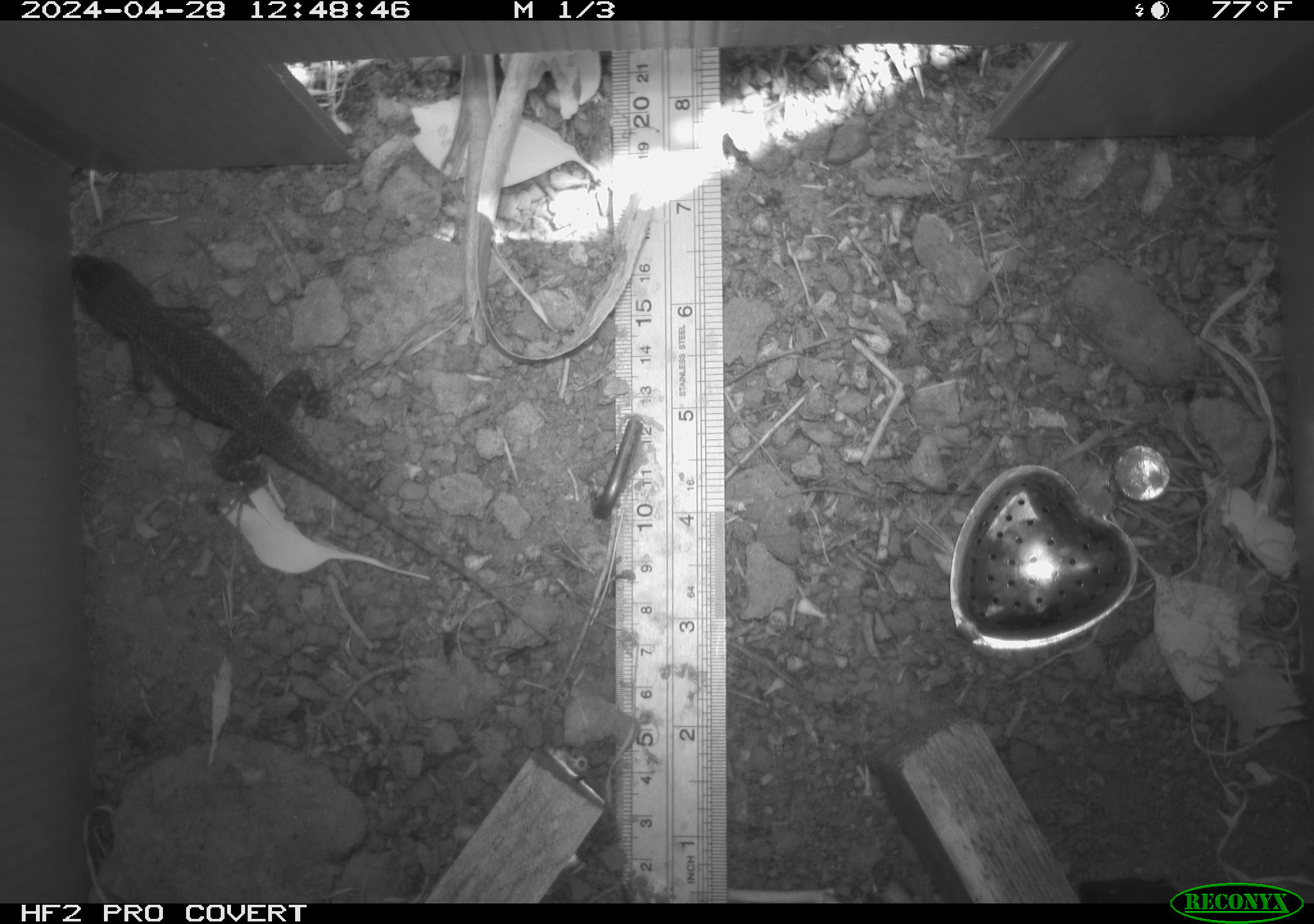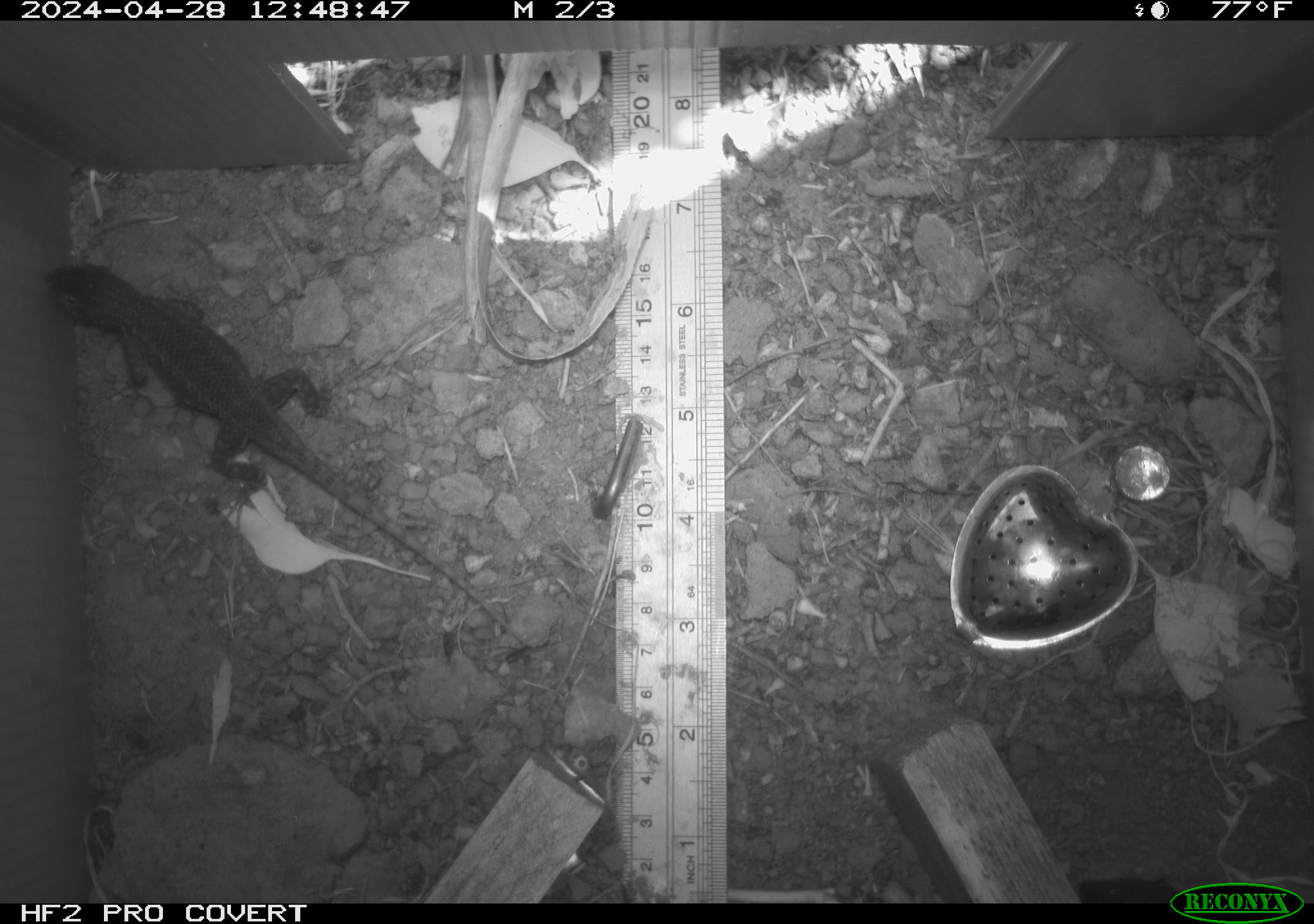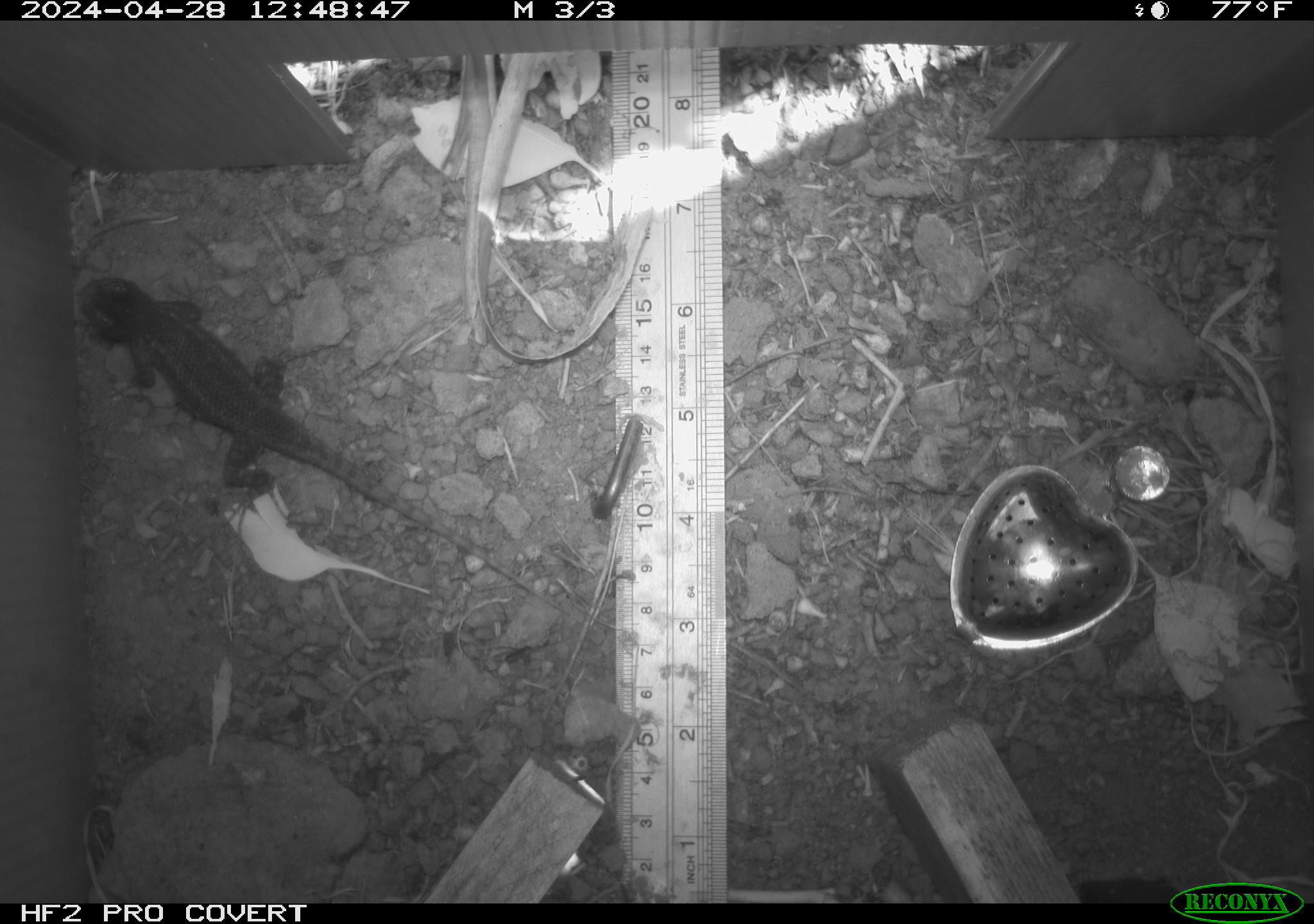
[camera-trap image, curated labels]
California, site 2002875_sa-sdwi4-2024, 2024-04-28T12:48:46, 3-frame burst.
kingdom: Animalia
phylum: Chordata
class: Reptilia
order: Squamata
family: Phrynosomatidae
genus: Sceloporus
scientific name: Sceloporus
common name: spiny lizards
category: sceloporus species